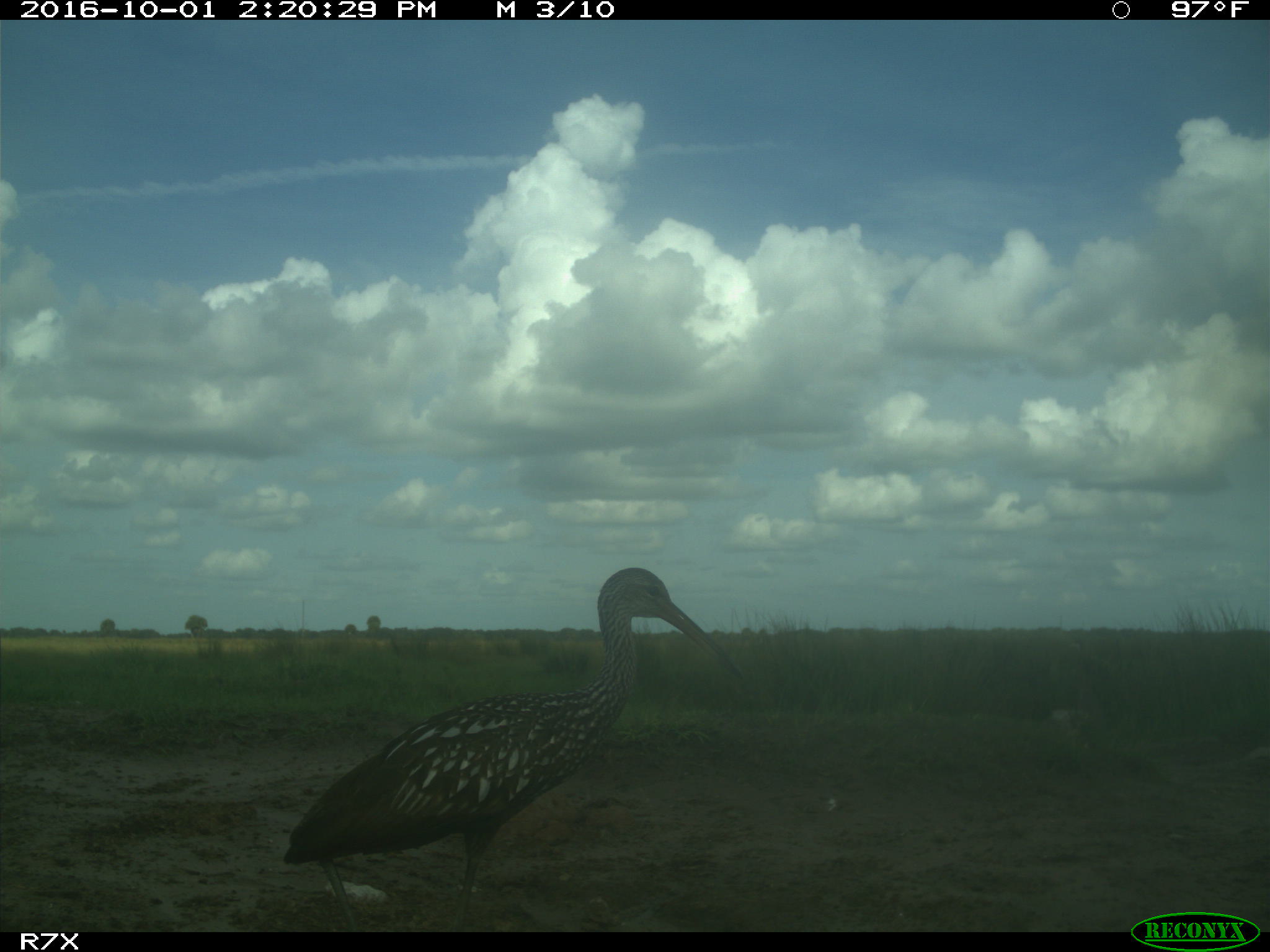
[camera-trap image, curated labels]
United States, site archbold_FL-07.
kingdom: Animalia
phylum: Chordata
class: Aves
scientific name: Aves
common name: birds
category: unidentified bird